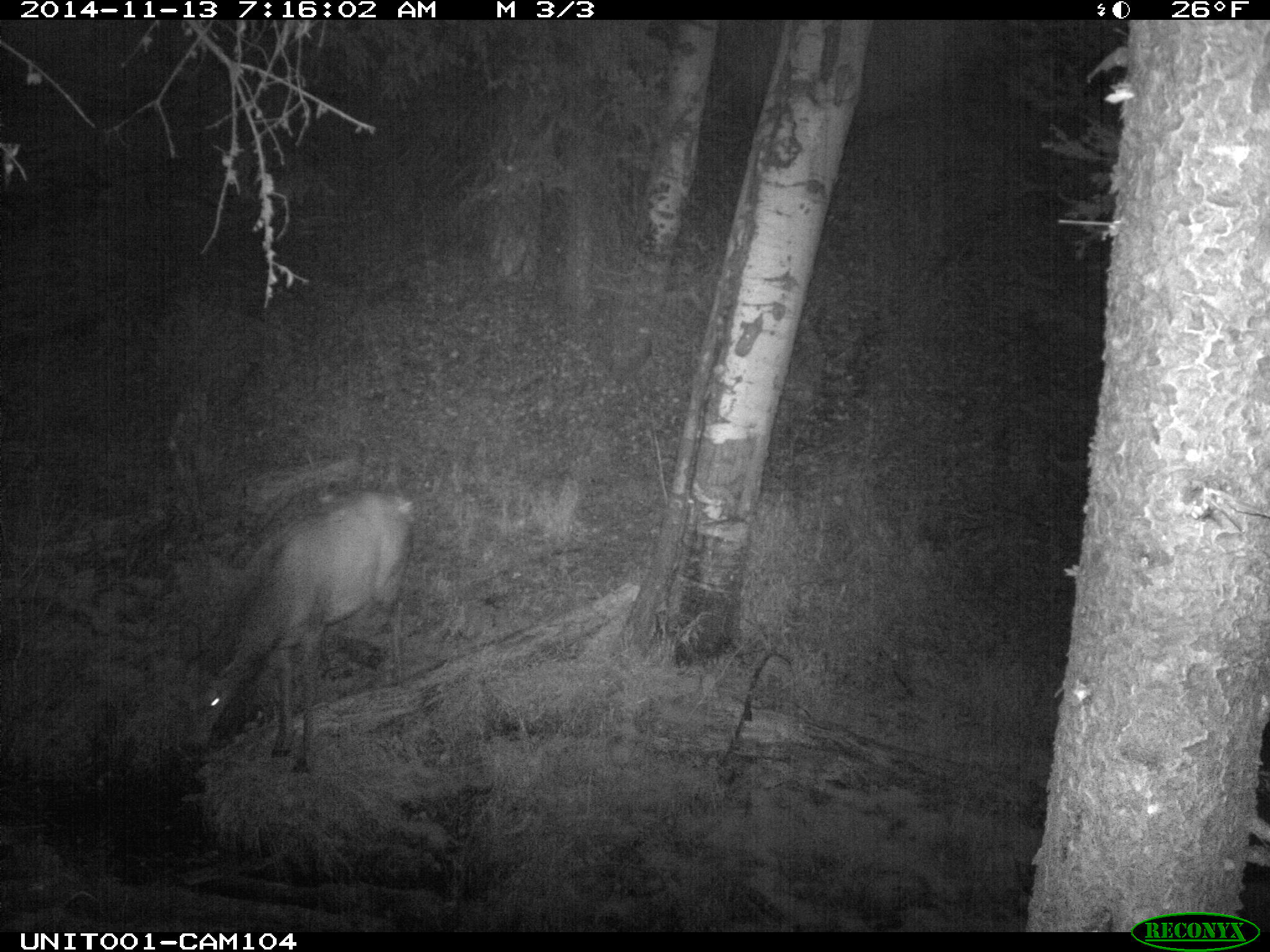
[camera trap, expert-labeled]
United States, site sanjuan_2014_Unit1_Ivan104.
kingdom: Animalia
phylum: Chordata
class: Mammalia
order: Artiodactyla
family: Cervidae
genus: Cervus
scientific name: Cervus elaphus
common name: red deer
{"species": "Cervus elaphus (red deer)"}